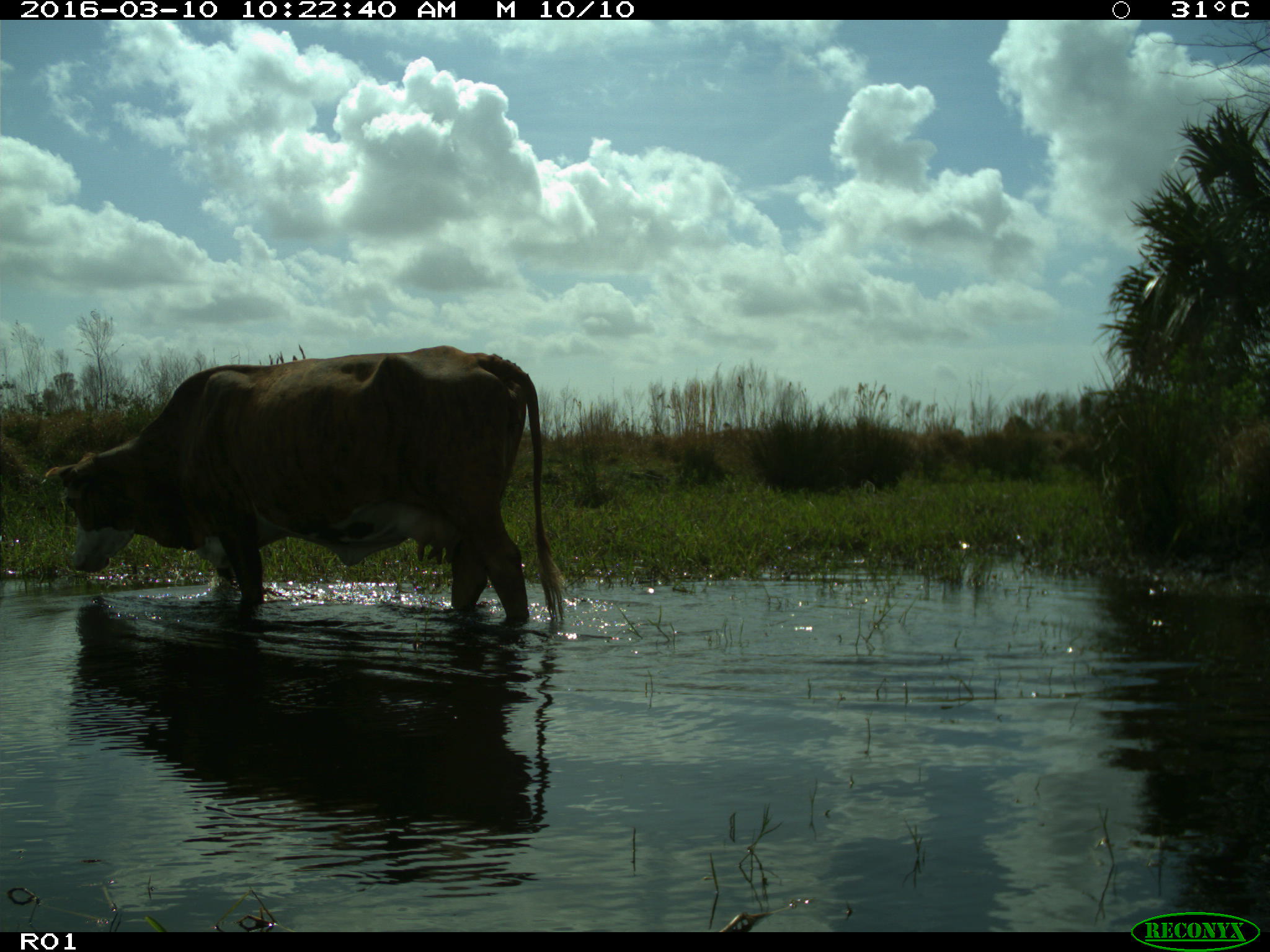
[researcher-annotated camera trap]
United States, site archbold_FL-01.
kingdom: Animalia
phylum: Chordata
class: Mammalia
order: Artiodactyla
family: Bovidae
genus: Bos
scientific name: Bos taurus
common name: domestic cow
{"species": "Bos taurus (domestic cow)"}